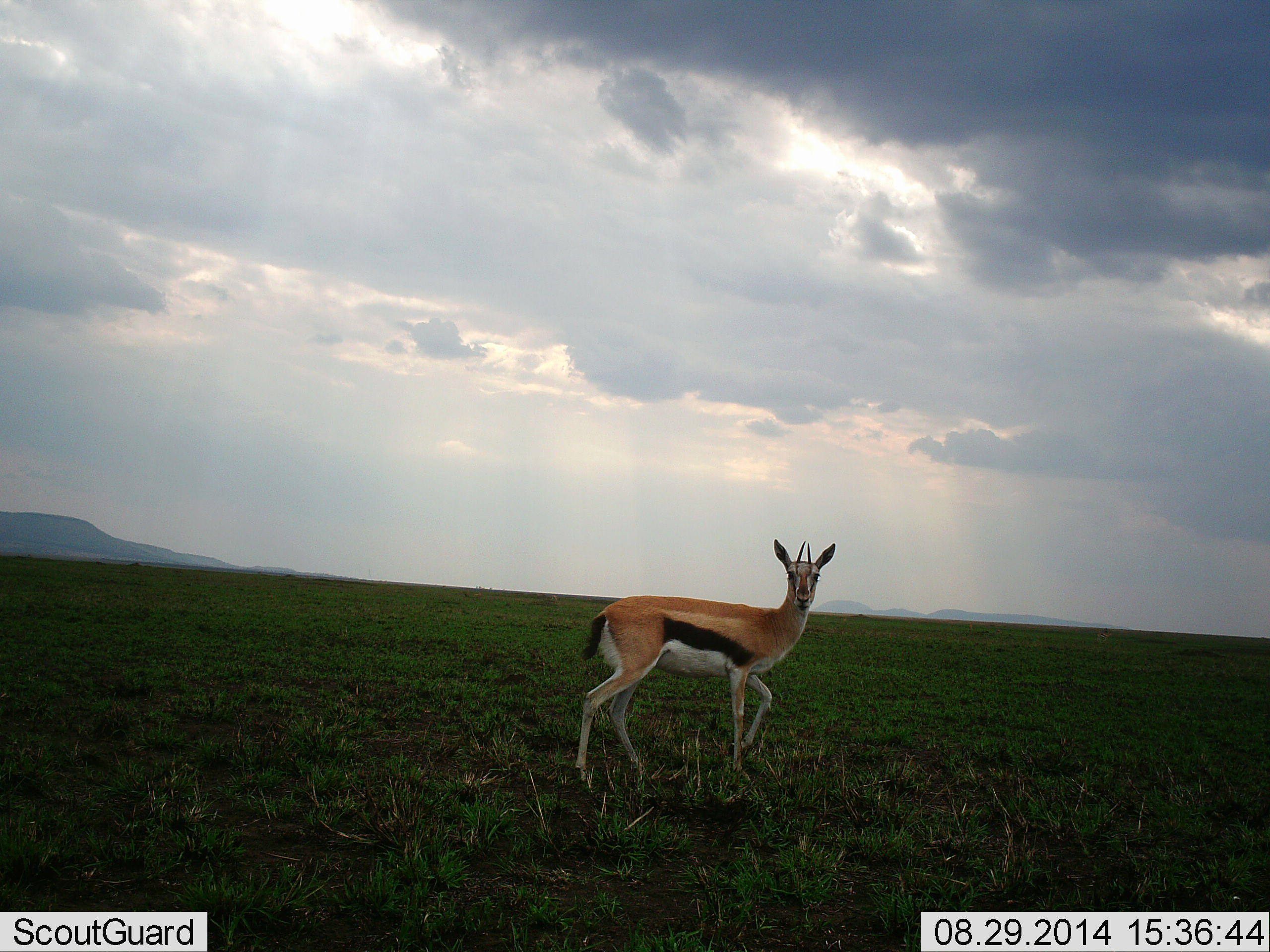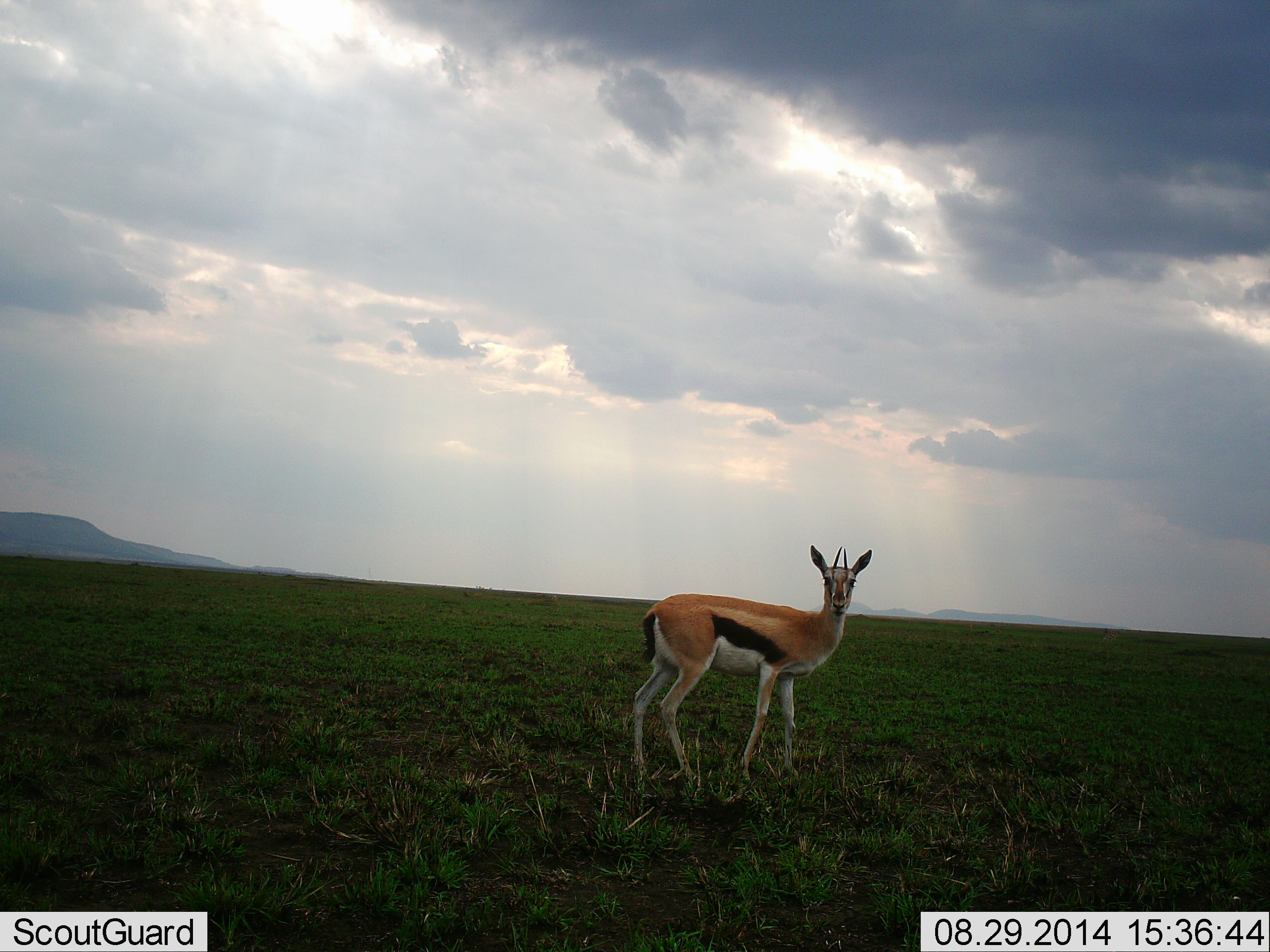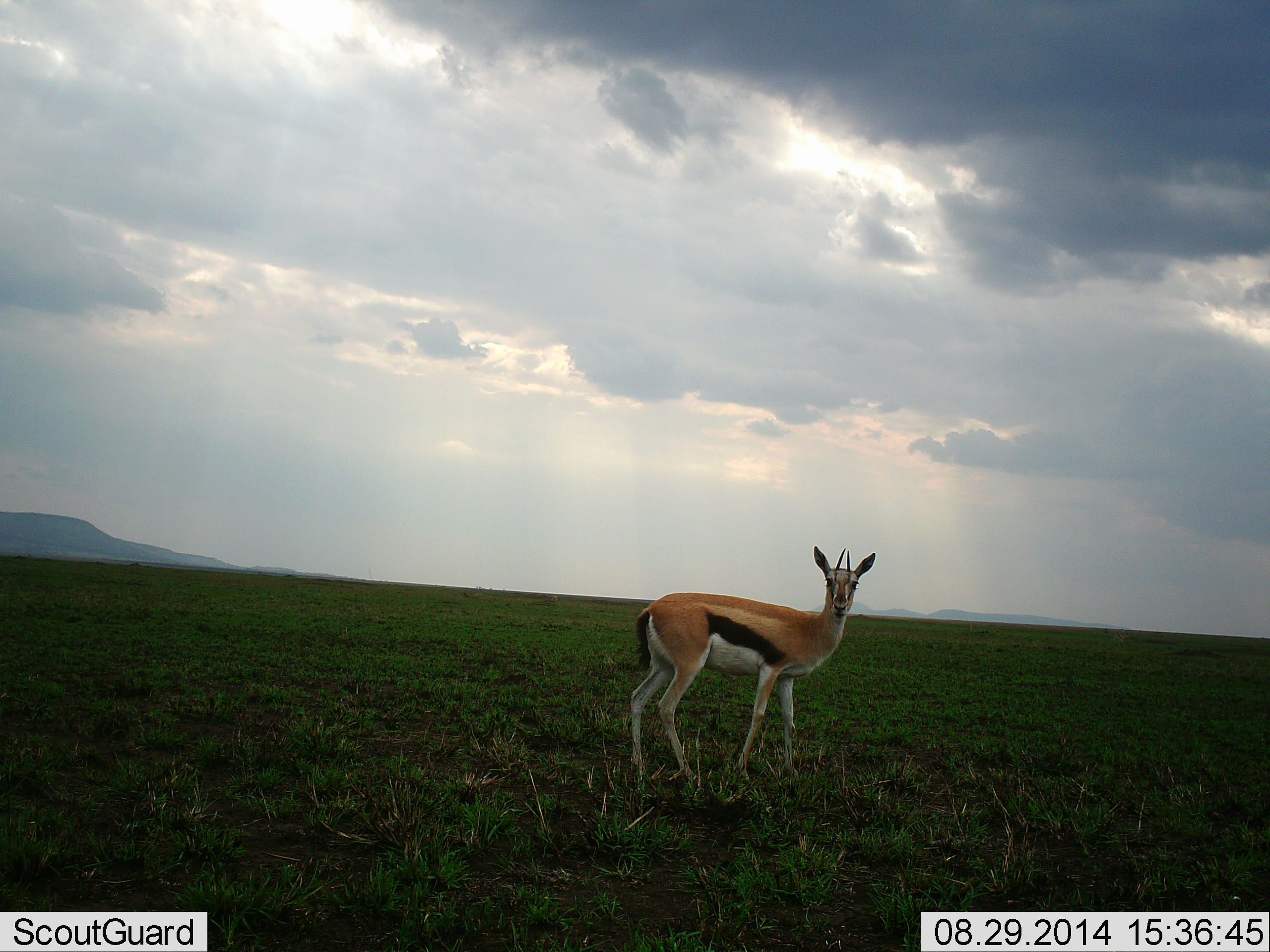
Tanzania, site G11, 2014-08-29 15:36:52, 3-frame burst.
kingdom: Animalia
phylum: Chordata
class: Mammalia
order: Artiodactyla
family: Bovidae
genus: Eudorcas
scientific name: Eudorcas thomsonii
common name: thomson's gazelle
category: gazellethomsons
Gazellethomsons (thomson's gazelle) (Eudorcas thomsonii), count 1. Behavior (volunteer vote fractions): standing 70%, resting 0%, moving 30%, interacting 0%. Young present (vote fraction): 10%. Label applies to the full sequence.